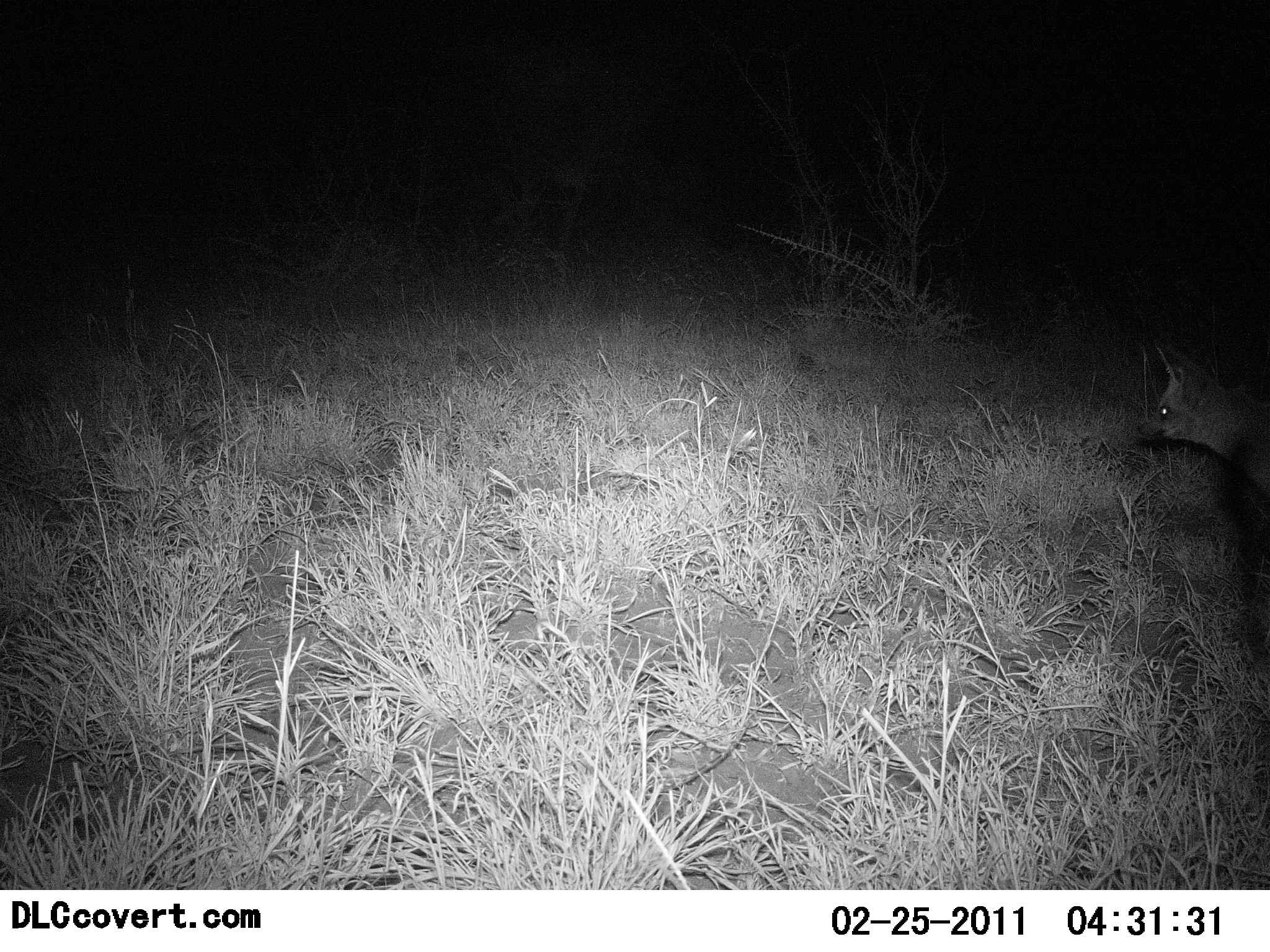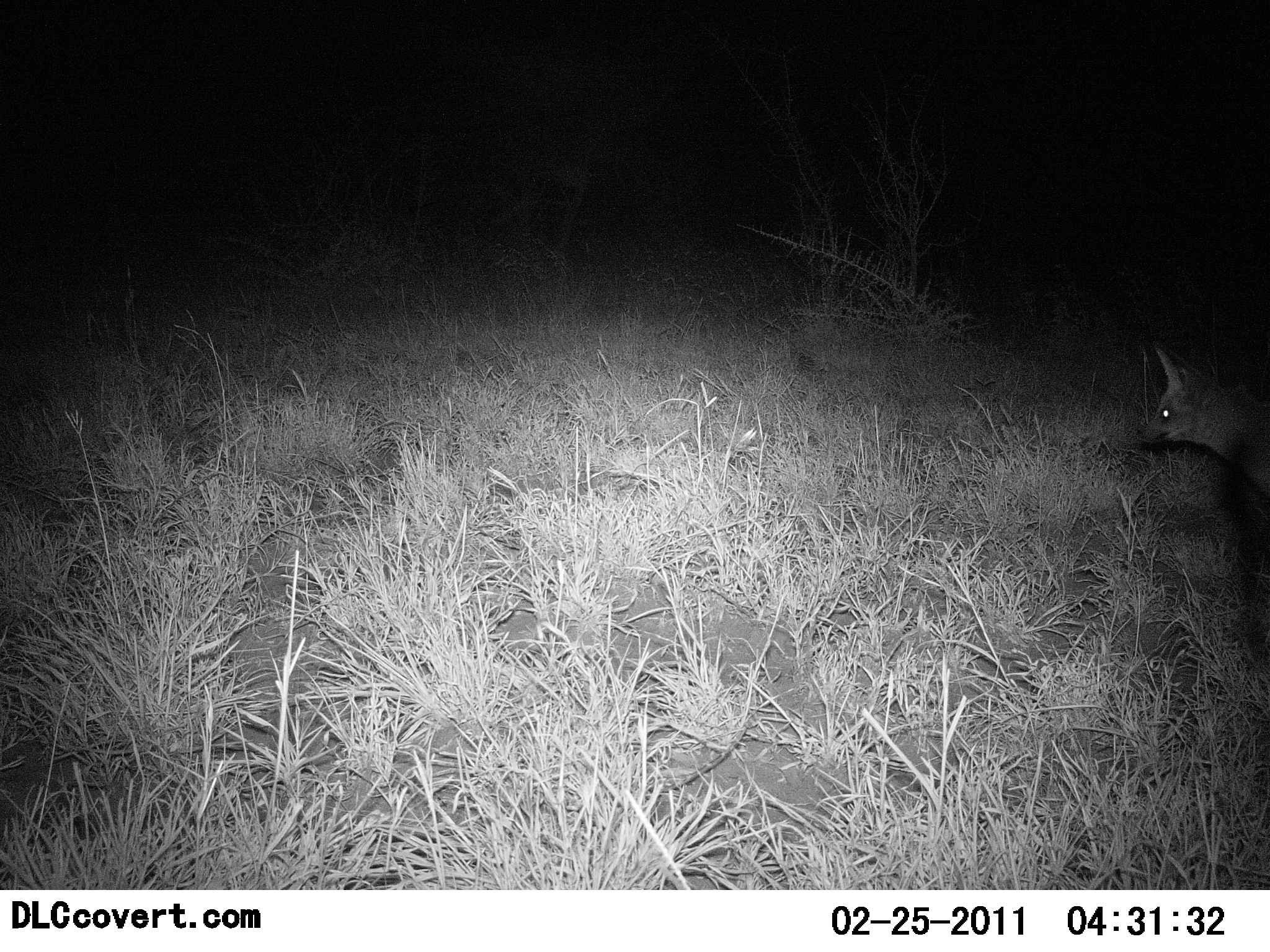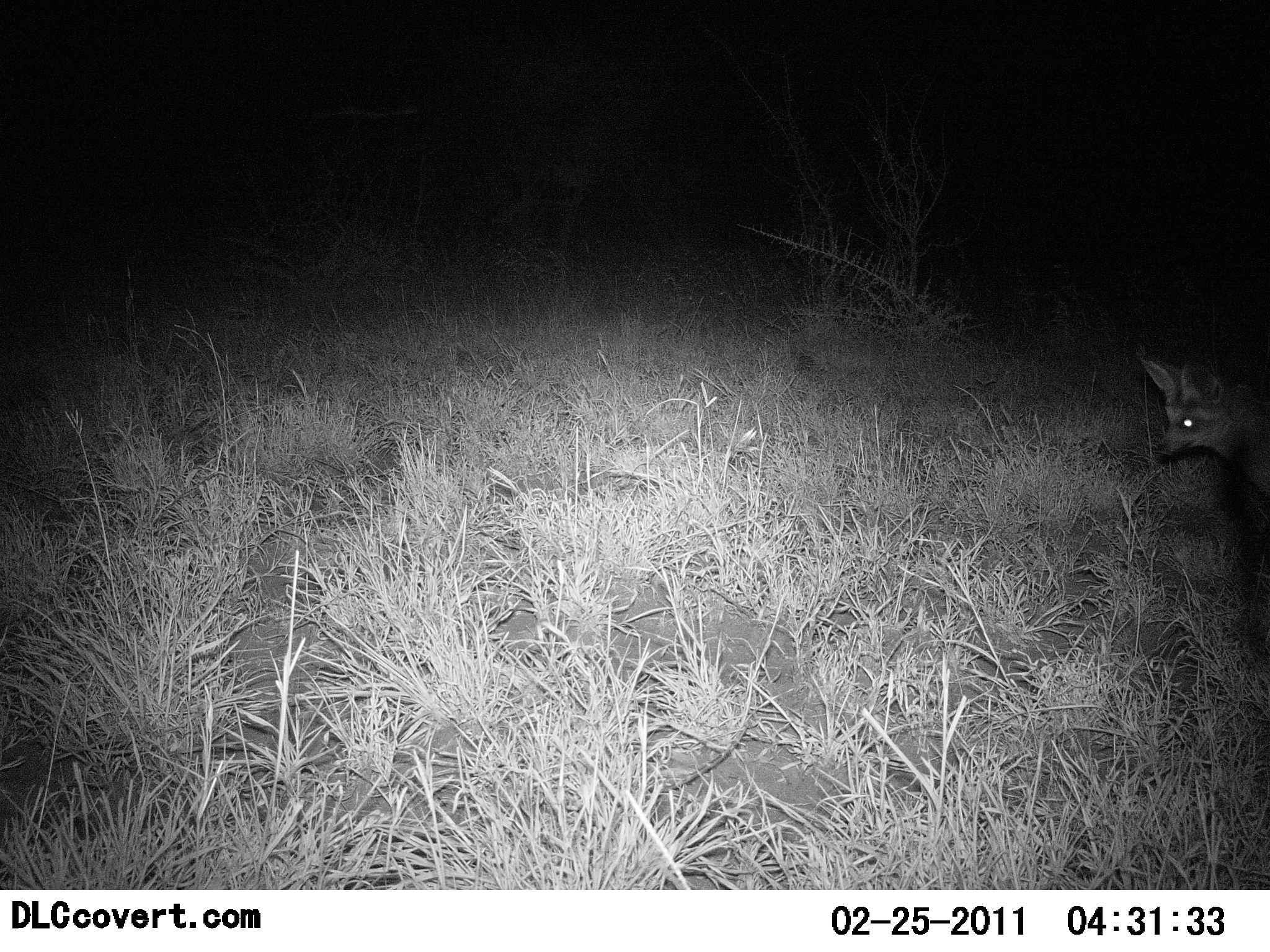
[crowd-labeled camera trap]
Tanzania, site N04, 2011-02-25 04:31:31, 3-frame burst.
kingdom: Animalia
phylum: Chordata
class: Mammalia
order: Carnivora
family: Canidae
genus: Otocyon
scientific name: Otocyon megalotis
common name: bat-eared fox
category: batearedfox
Batearedfox (bat-eared fox) (Otocyon megalotis), count 1. Behavior (volunteer vote fractions): standing 85%, resting 0%, moving 15%, interacting 0%. Young present (vote fraction): 0%. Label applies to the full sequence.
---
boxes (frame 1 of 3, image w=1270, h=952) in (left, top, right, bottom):
animal: (1138, 339, 1270, 495)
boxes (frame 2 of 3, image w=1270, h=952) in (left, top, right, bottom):
animal: (1136, 346, 1270, 496)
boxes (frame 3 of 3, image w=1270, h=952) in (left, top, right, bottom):
animal: (1136, 348, 1270, 495)